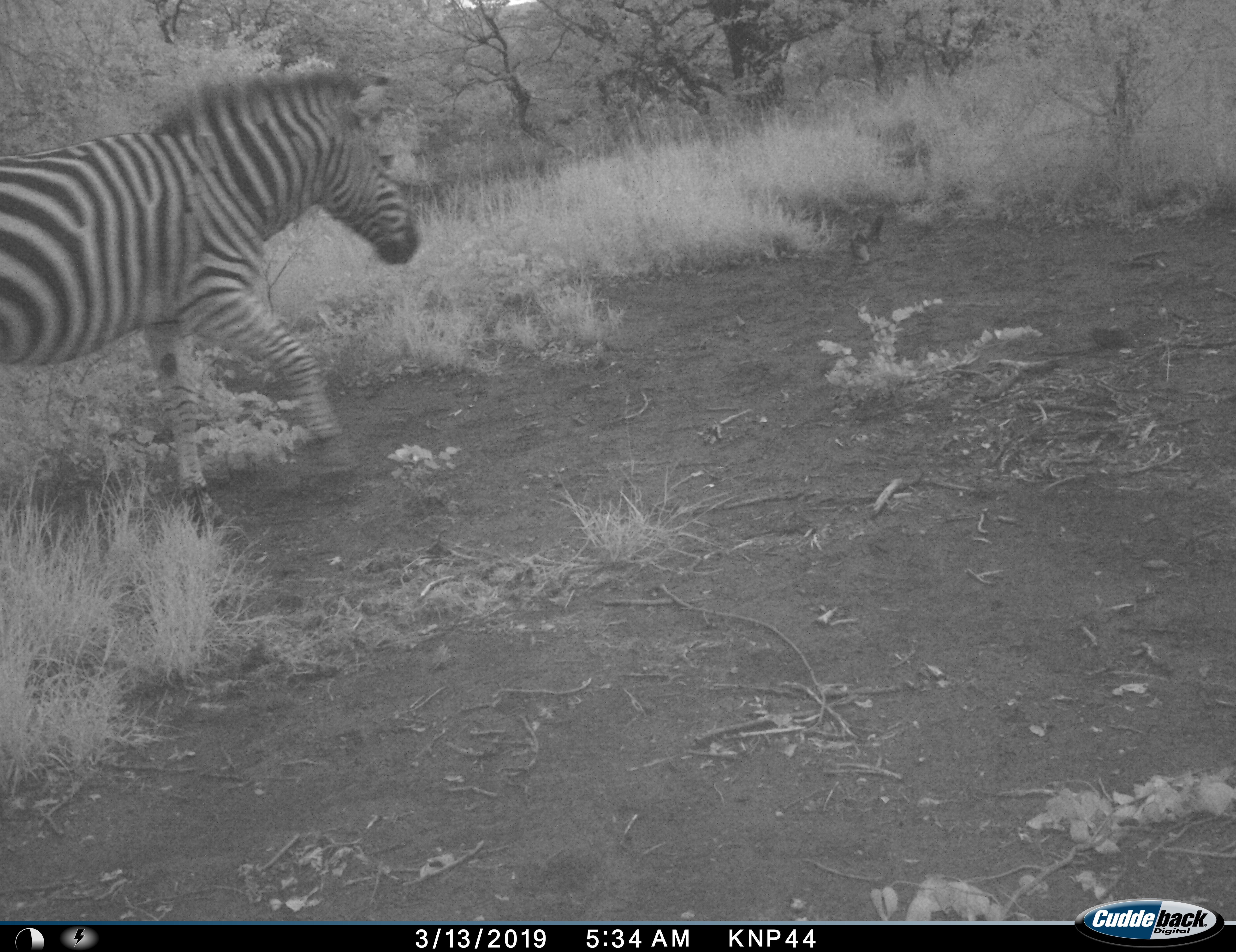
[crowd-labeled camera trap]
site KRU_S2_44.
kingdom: Animalia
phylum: Chordata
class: Mammalia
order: Perissodactyla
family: Equidae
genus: Equus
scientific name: Equus quagga burchellii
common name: burchell's zebra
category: zebraburchells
Zebraburchells (burchell's zebra) (Equus quagga burchellii), count 1. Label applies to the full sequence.